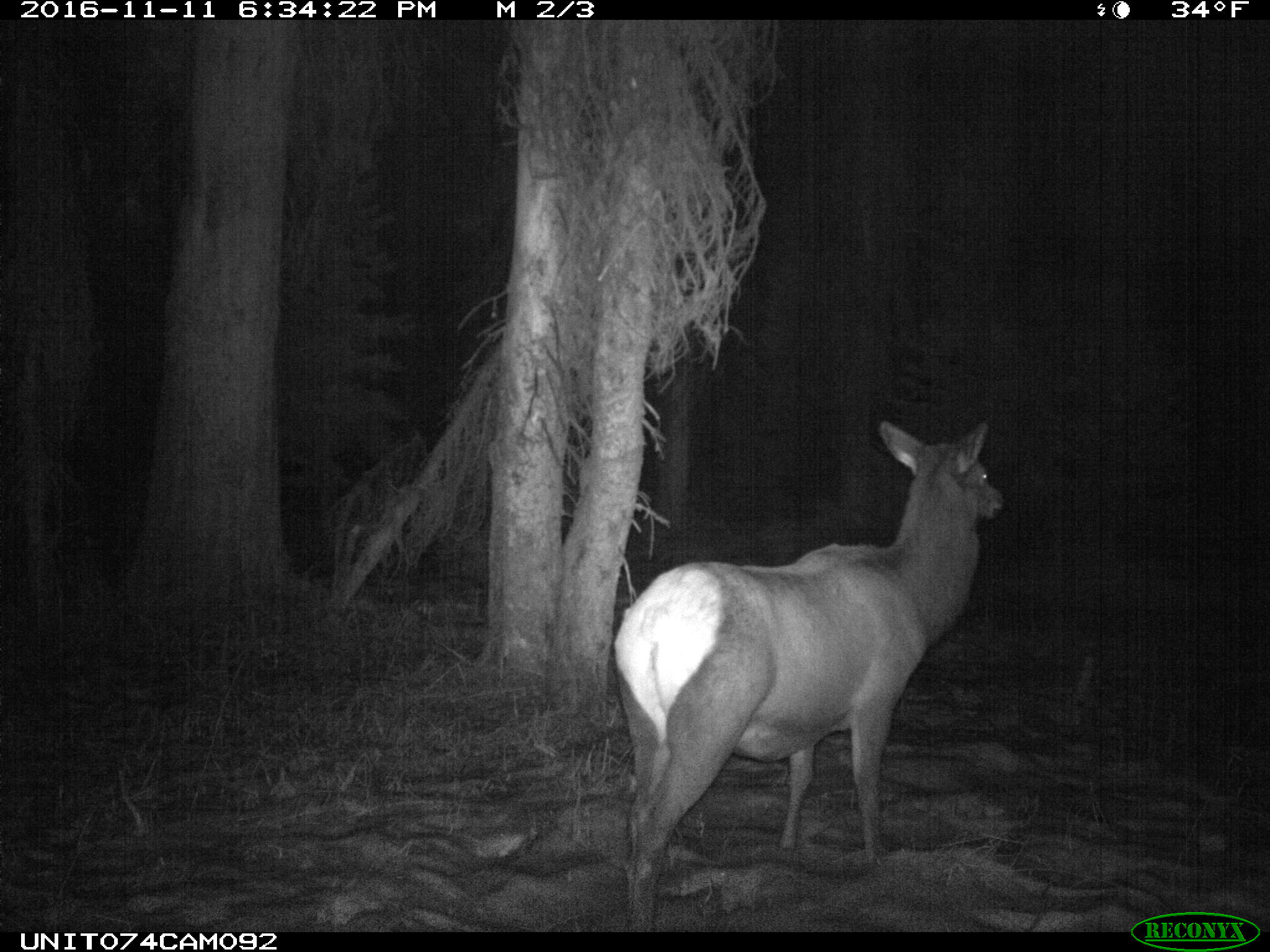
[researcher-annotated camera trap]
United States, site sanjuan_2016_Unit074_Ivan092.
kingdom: Animalia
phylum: Chordata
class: Mammalia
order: Artiodactyla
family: Cervidae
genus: Cervus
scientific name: Cervus elaphus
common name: red deer